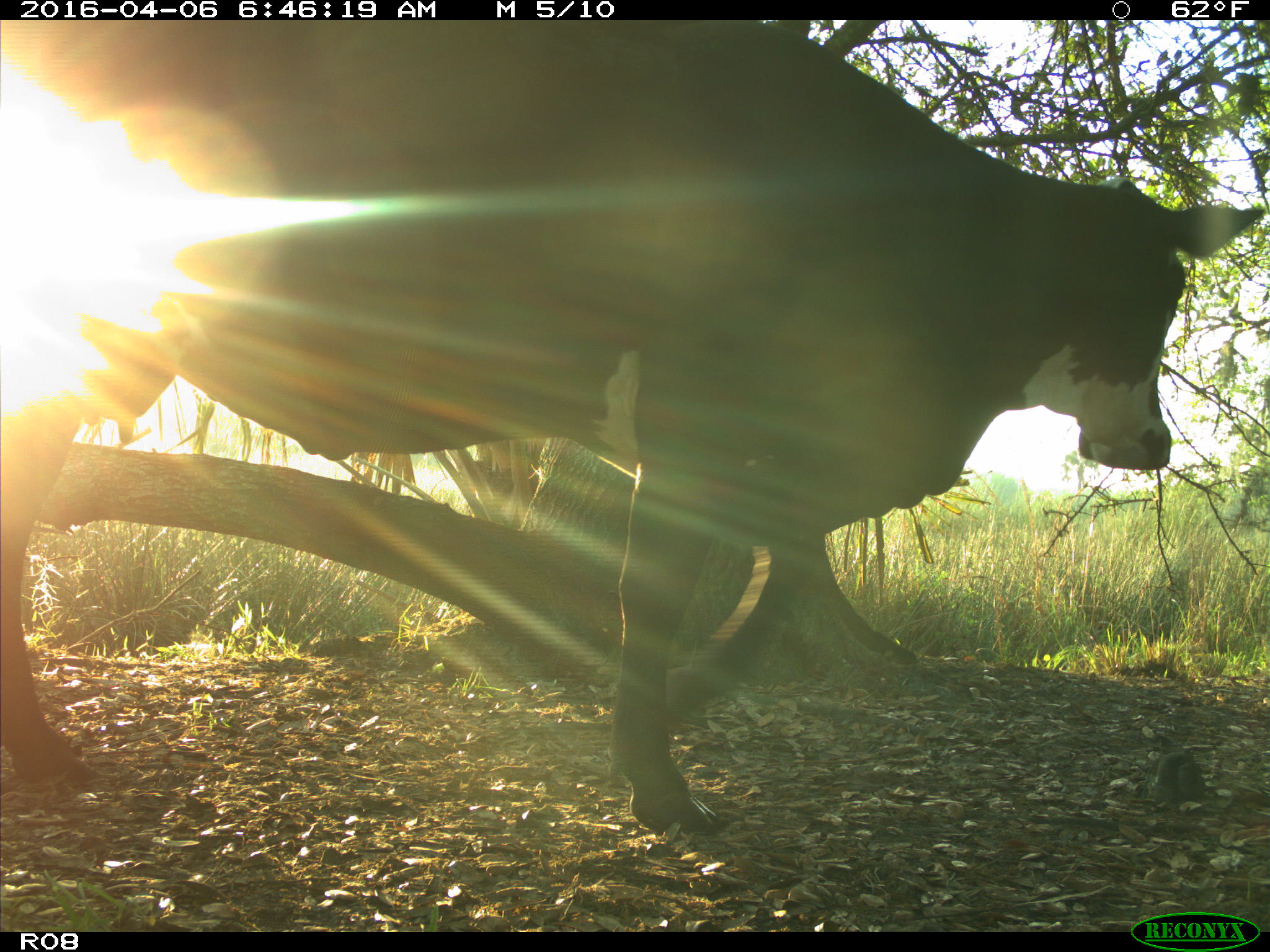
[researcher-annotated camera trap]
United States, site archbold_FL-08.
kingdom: Animalia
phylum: Chordata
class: Mammalia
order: Artiodactyla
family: Bovidae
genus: Bos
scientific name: Bos taurus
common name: domestic cow